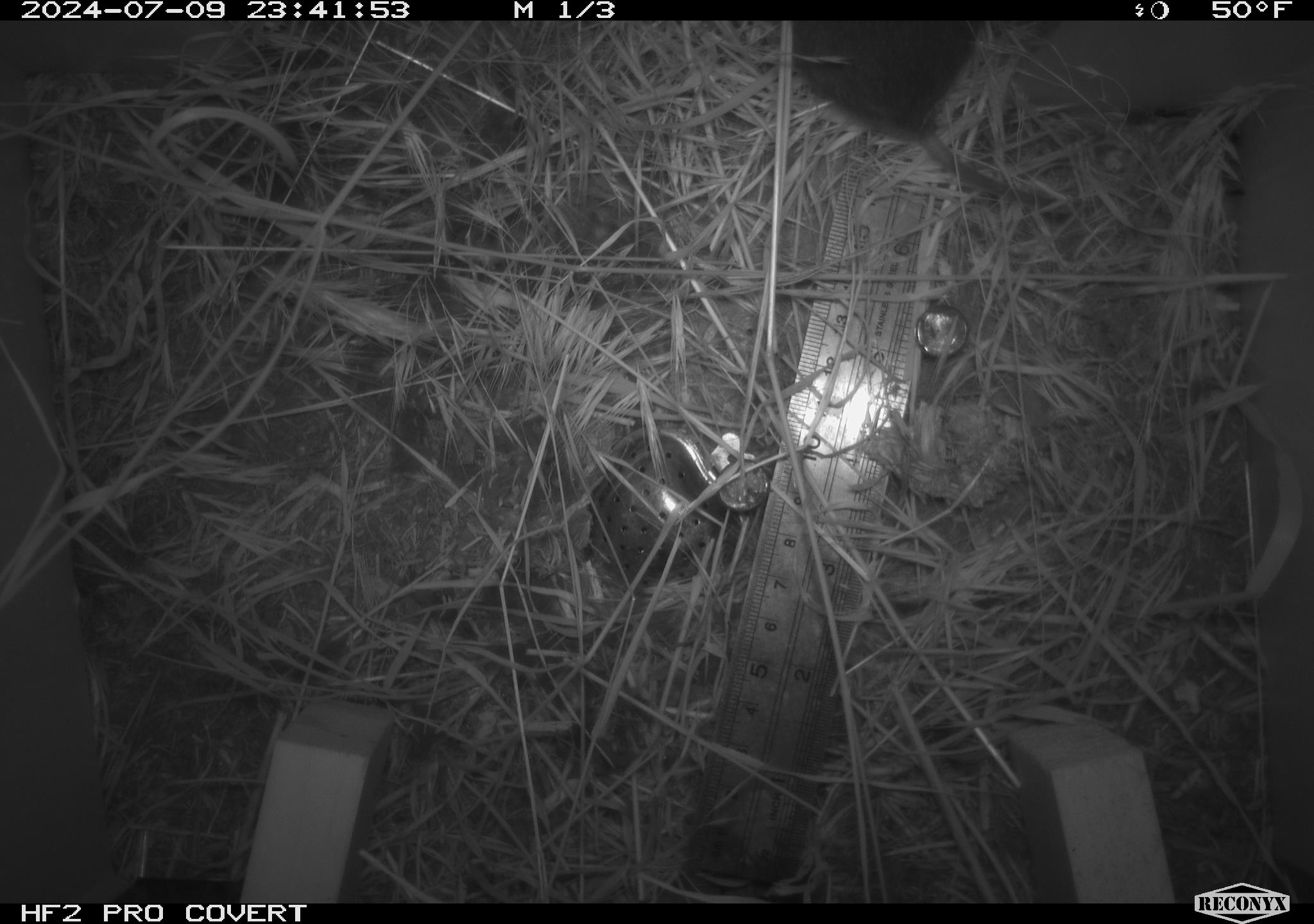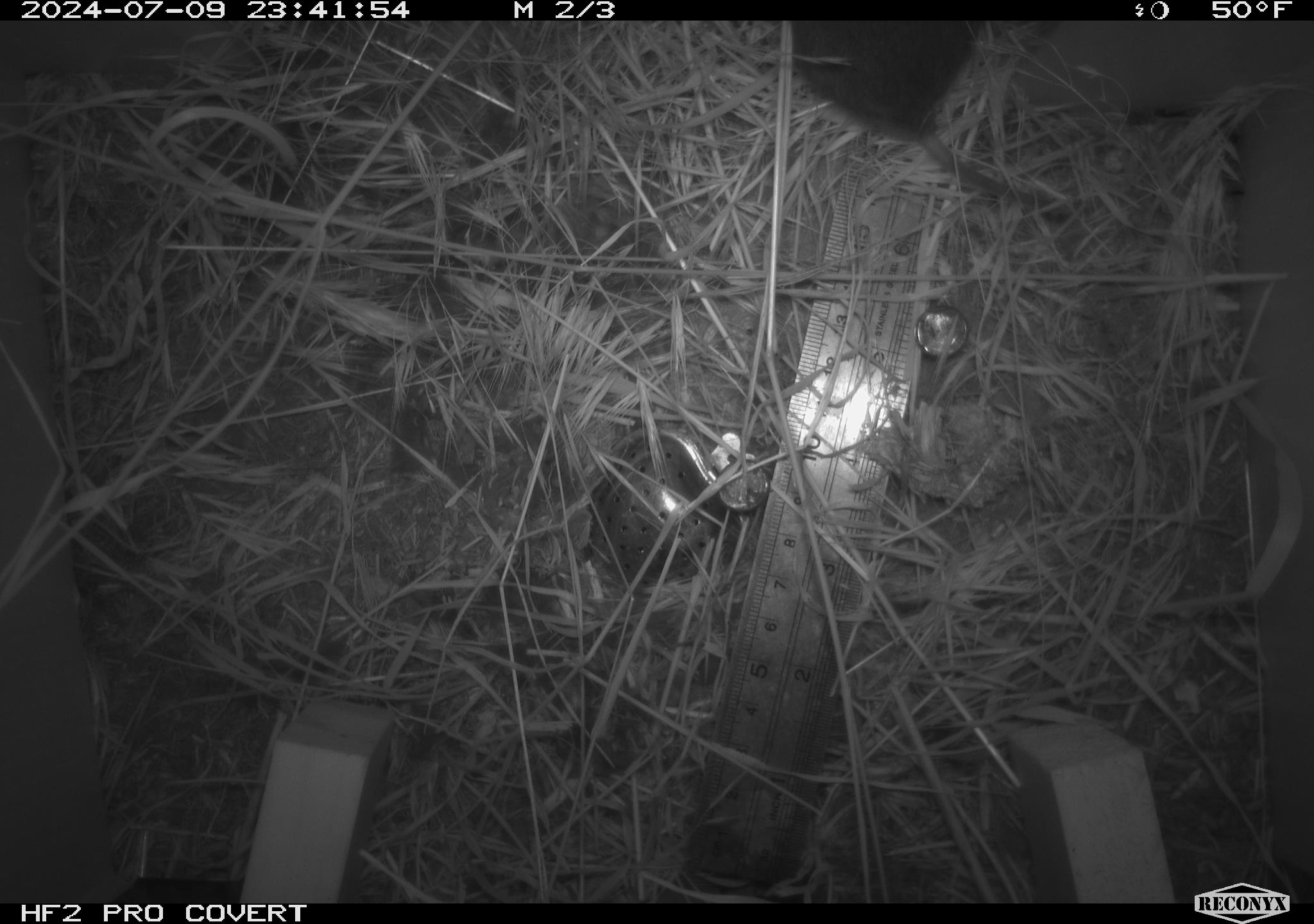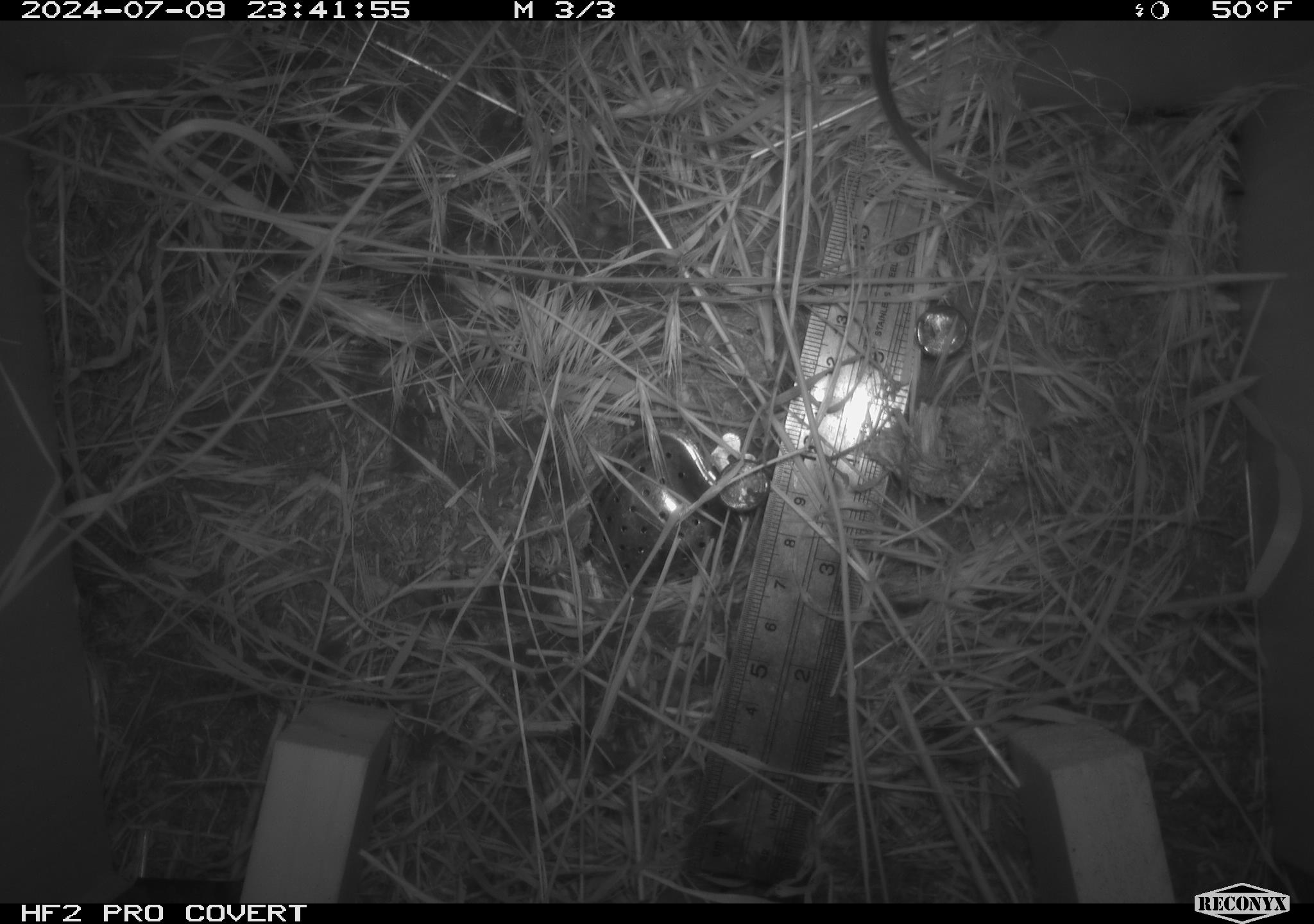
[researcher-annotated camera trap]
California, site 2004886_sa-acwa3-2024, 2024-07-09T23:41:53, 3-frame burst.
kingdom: Animalia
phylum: Chordata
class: Mammalia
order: Rodentia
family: Cricetidae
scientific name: Arvicolinae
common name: voles, lemmings, and muskrats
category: arvicolinae subfamily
Arvicolinae subfamily (voles, lemmings, and muskrats) (Arvicolinae).